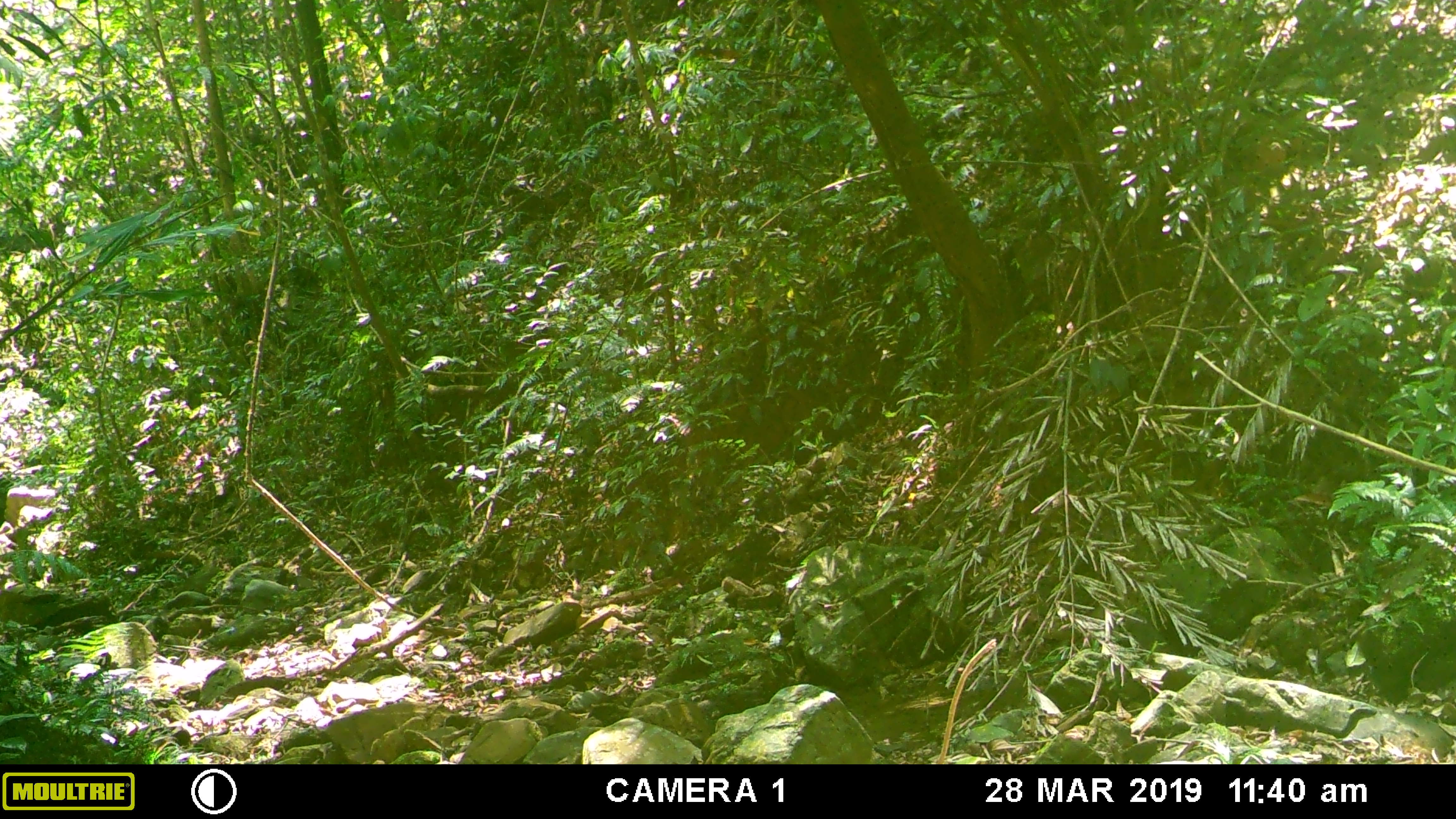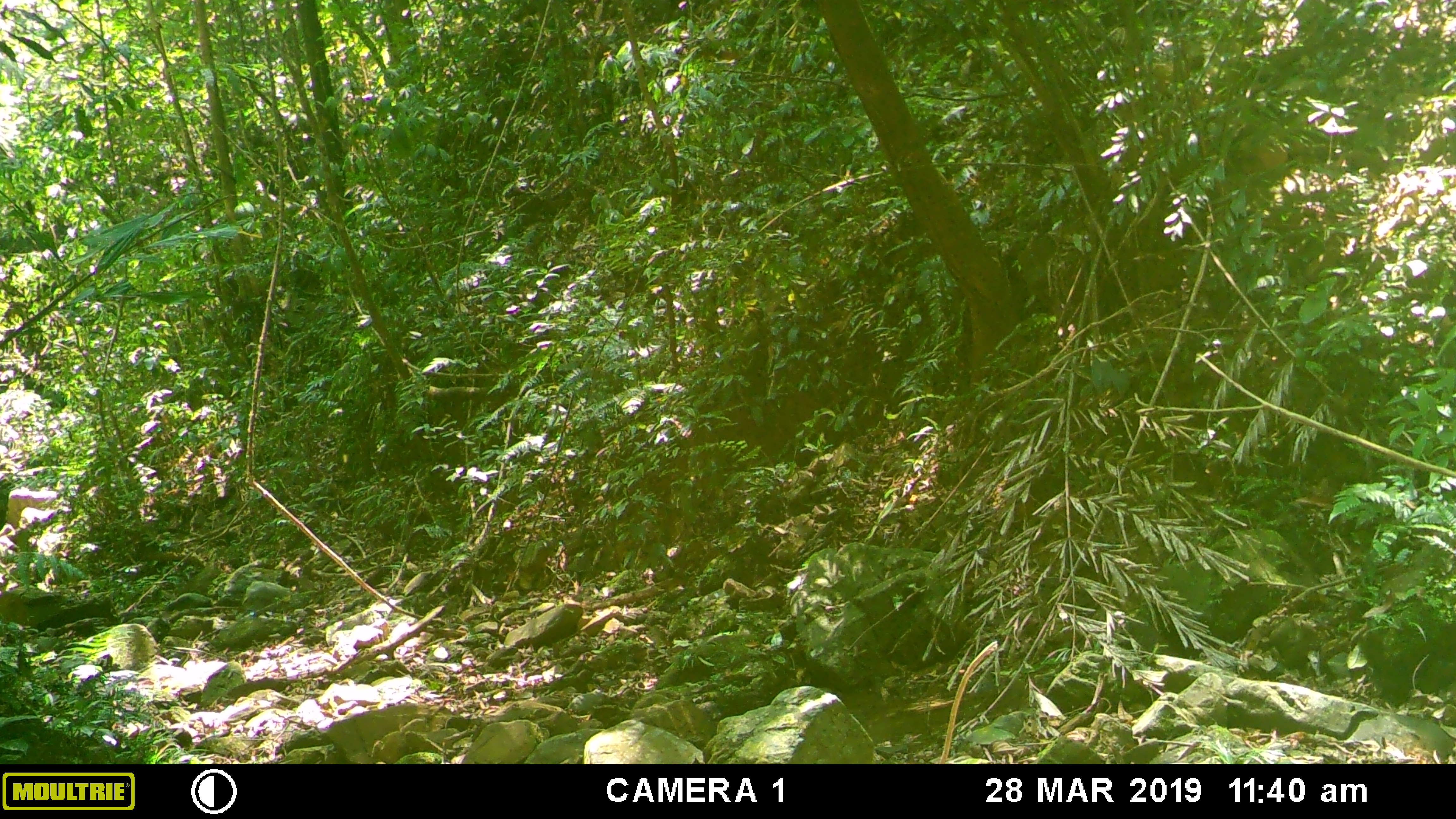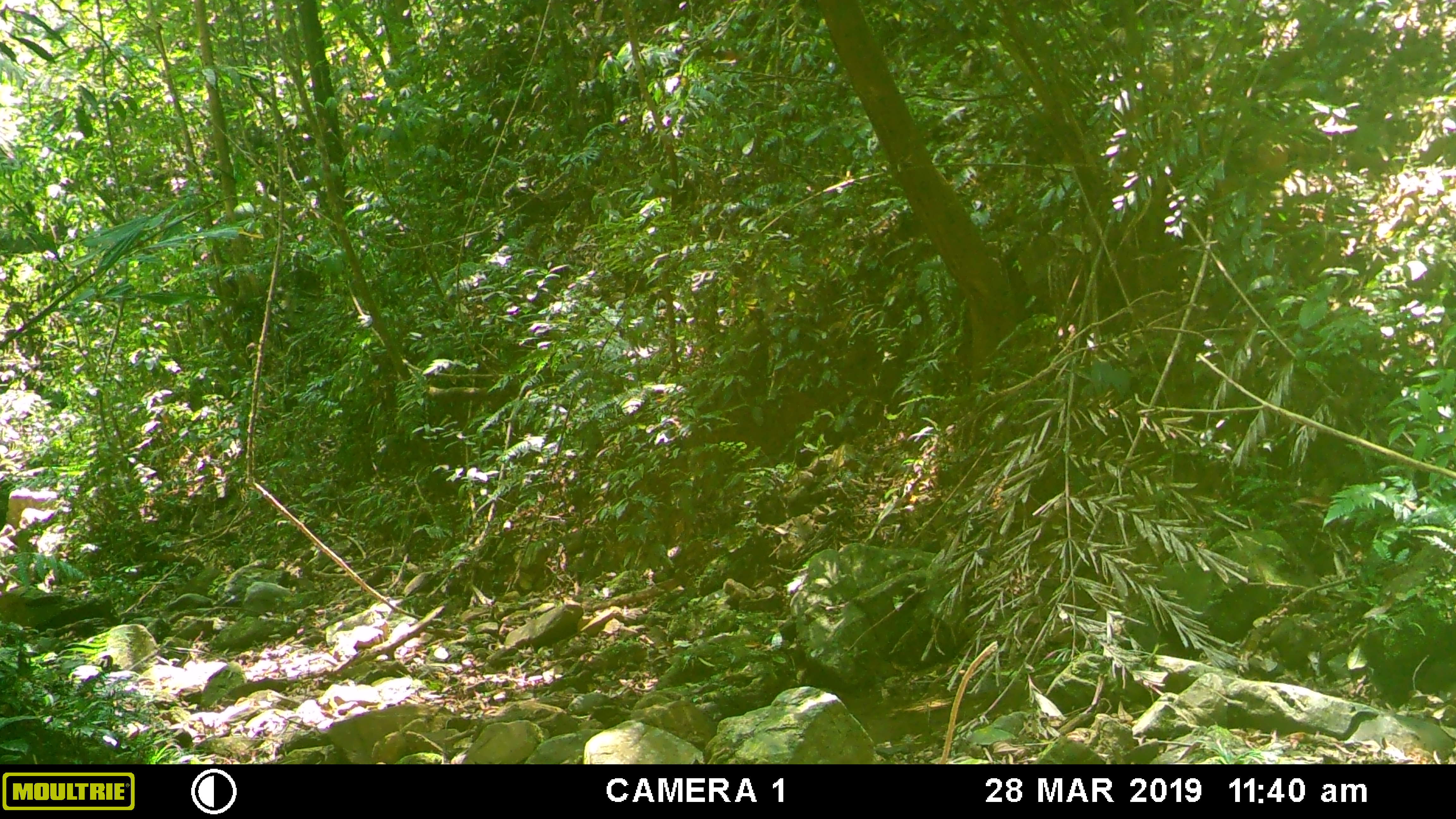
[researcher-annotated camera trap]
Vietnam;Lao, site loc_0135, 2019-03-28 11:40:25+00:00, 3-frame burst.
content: no animal present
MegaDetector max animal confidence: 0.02